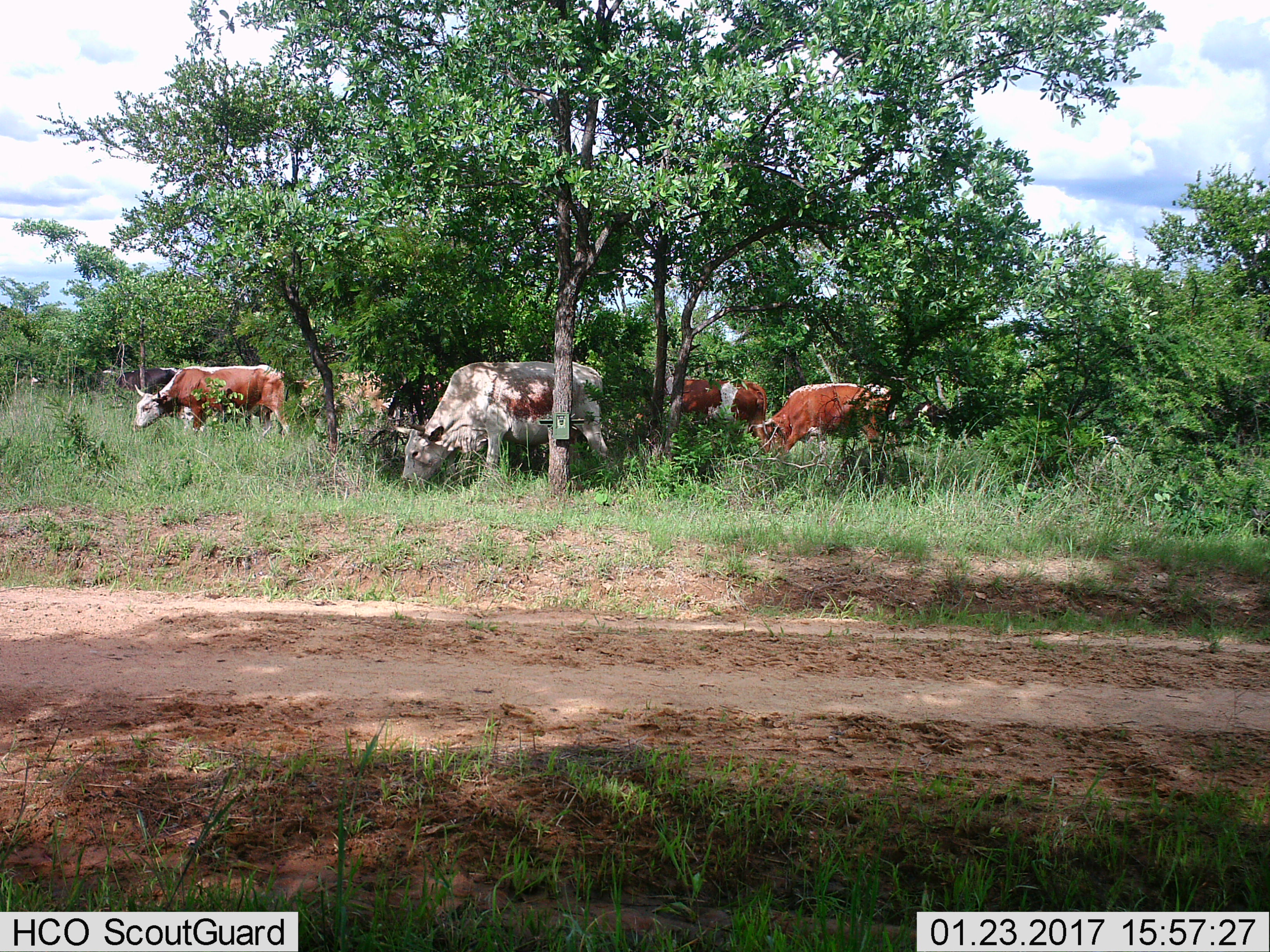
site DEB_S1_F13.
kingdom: Animalia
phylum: Chordata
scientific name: Vertebrata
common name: domestic animal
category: domesticanimal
Domesticanimal (domestic animal) (Vertebrata), count 6. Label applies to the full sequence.